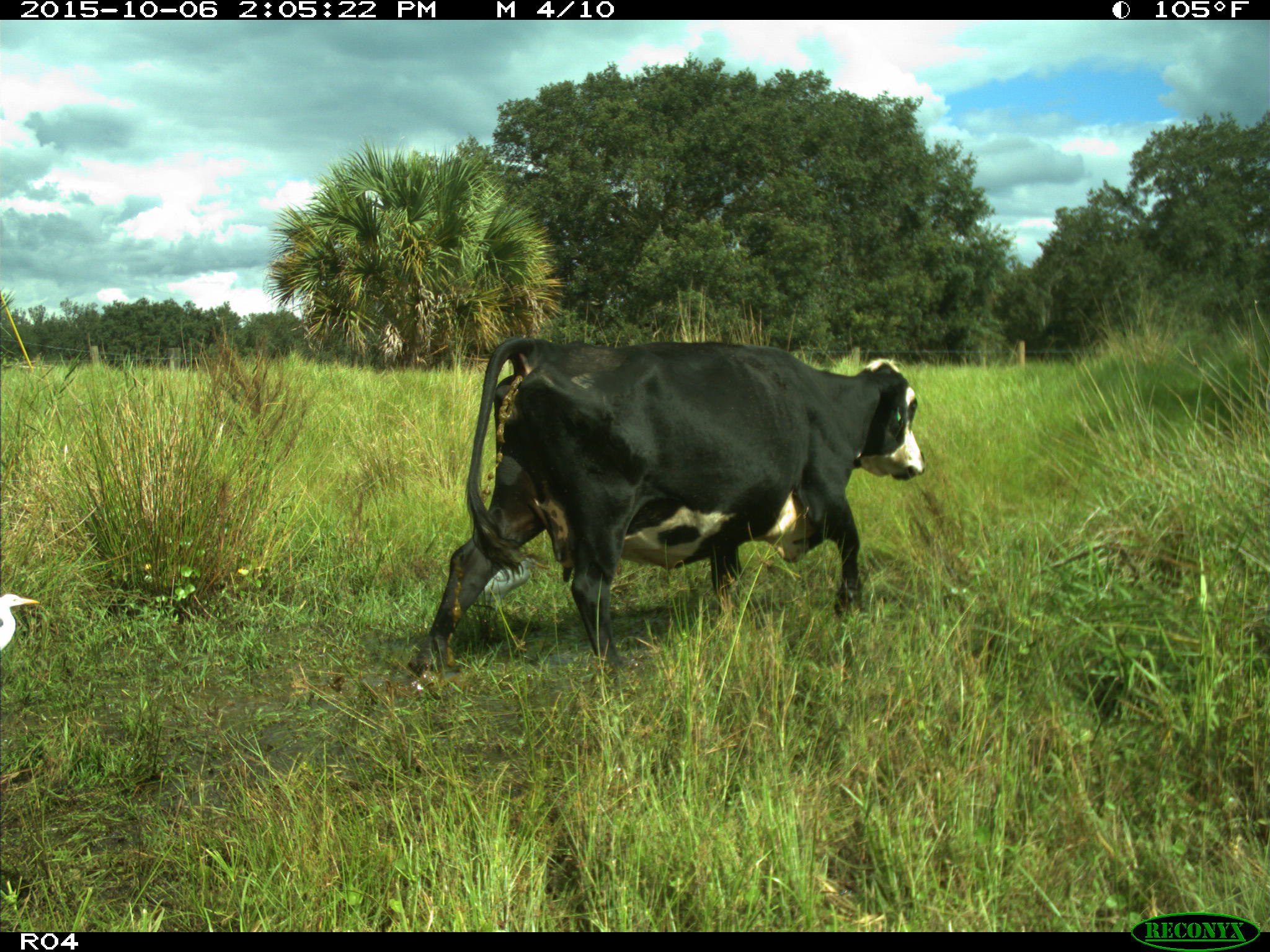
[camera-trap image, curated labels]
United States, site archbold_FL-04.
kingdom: Animalia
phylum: Chordata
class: Mammalia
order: Artiodactyla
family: Bovidae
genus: Bos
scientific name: Bos taurus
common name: domestic cow